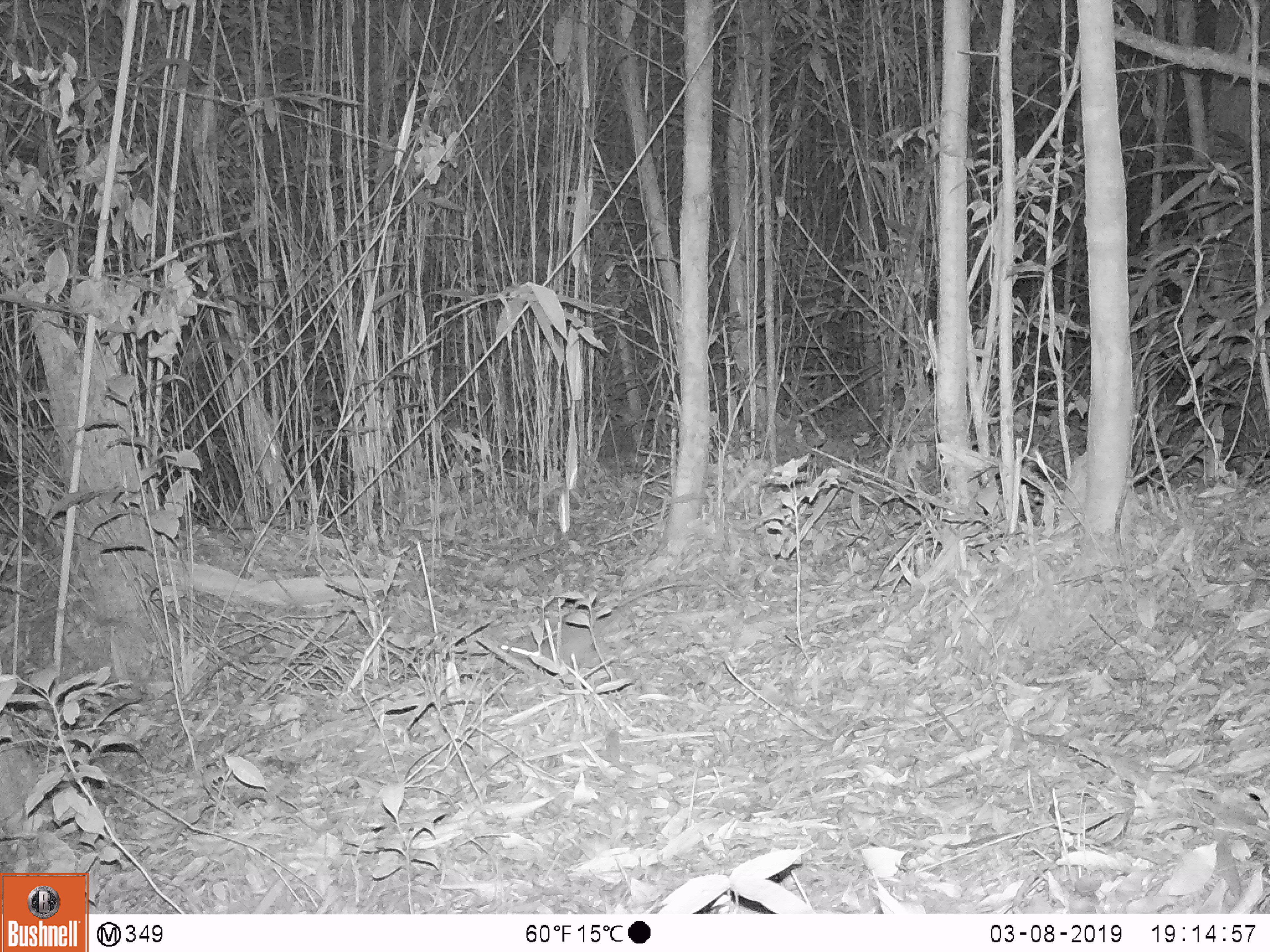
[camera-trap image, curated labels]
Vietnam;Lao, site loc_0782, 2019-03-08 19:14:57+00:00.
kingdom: Animalia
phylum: Chordata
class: Mammalia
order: Rodentia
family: Muridae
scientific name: Muridae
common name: old-world mice and rats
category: unidentified murid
Unidentified murid (old-world mice and rats) (Muridae). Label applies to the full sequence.